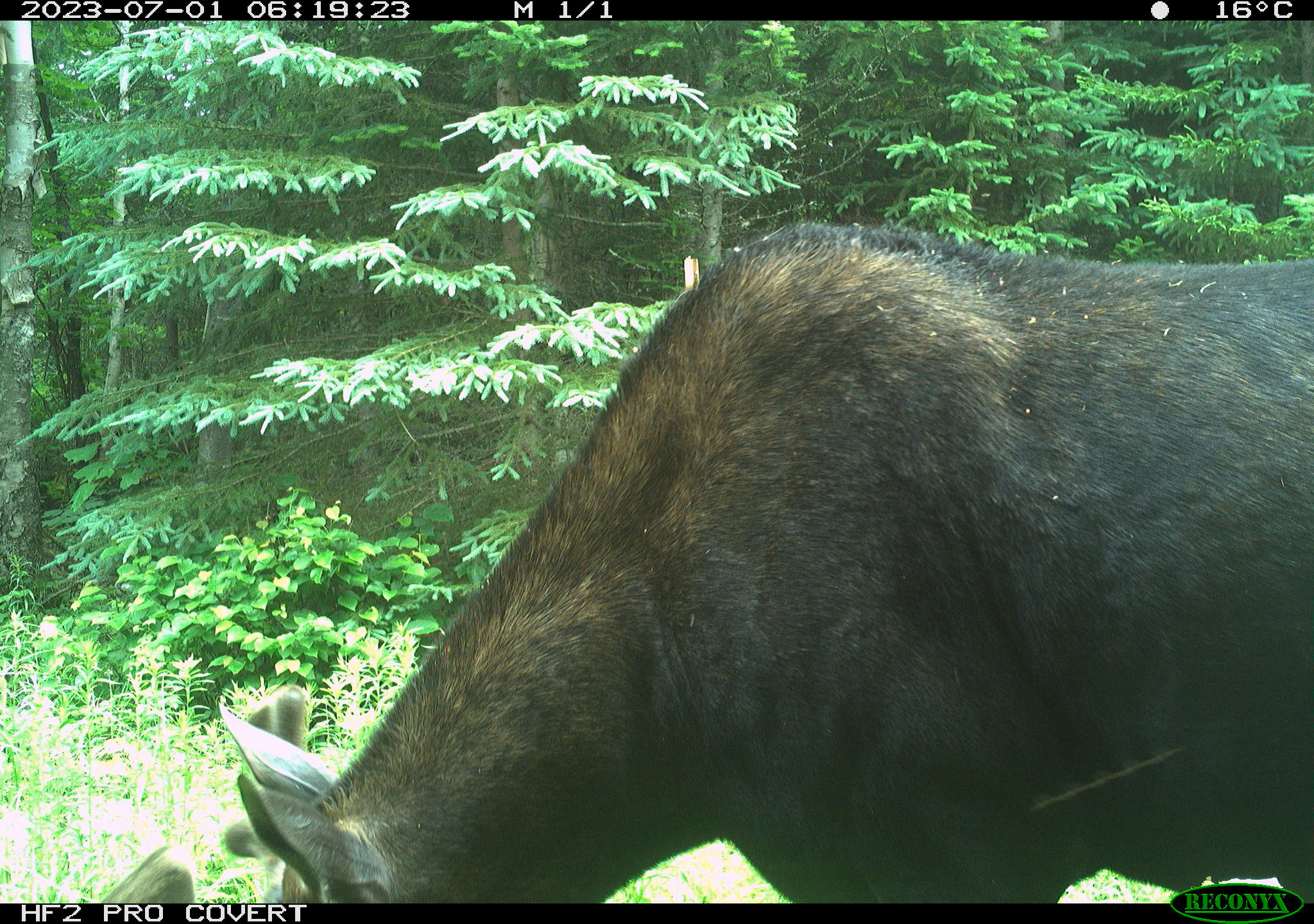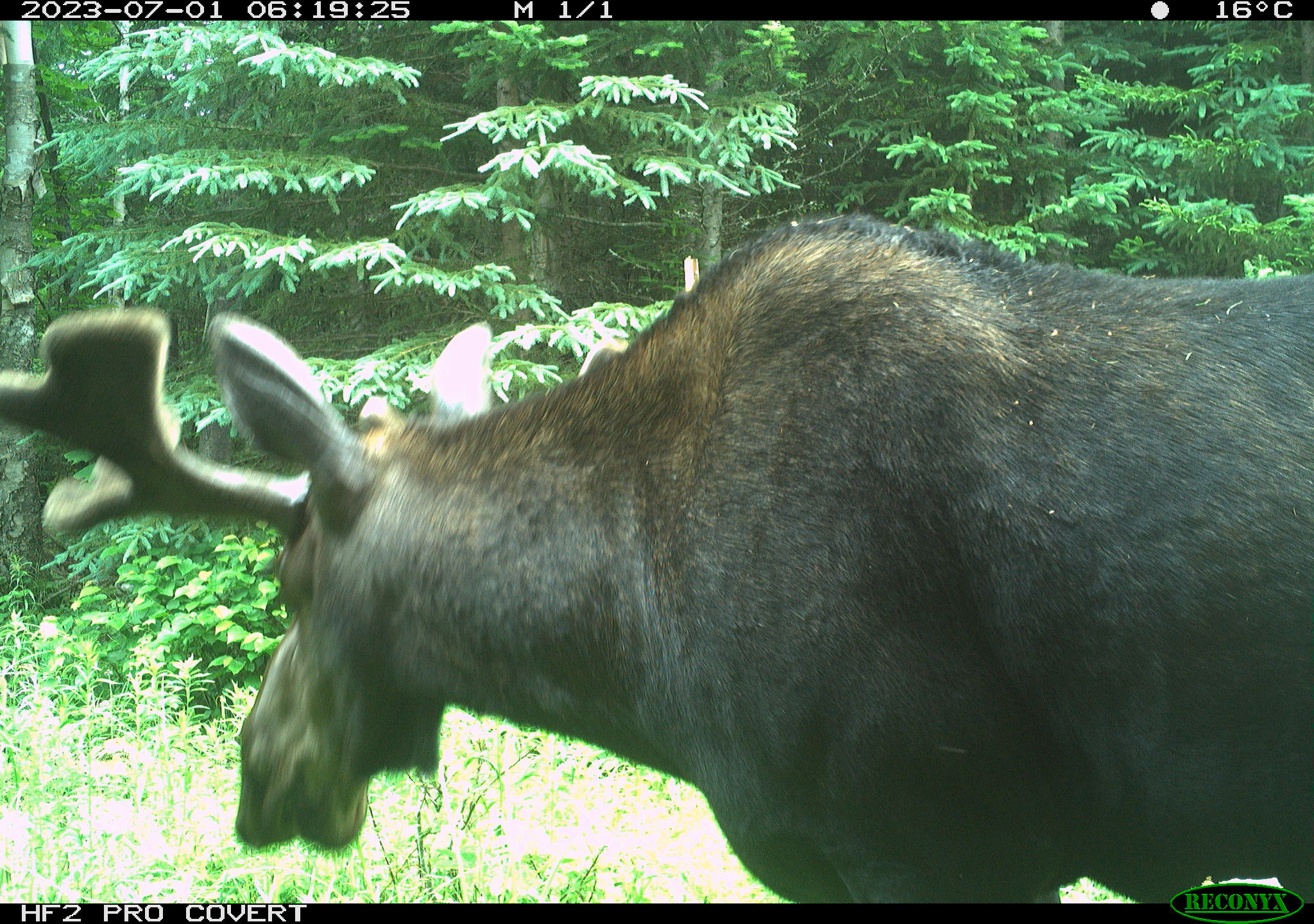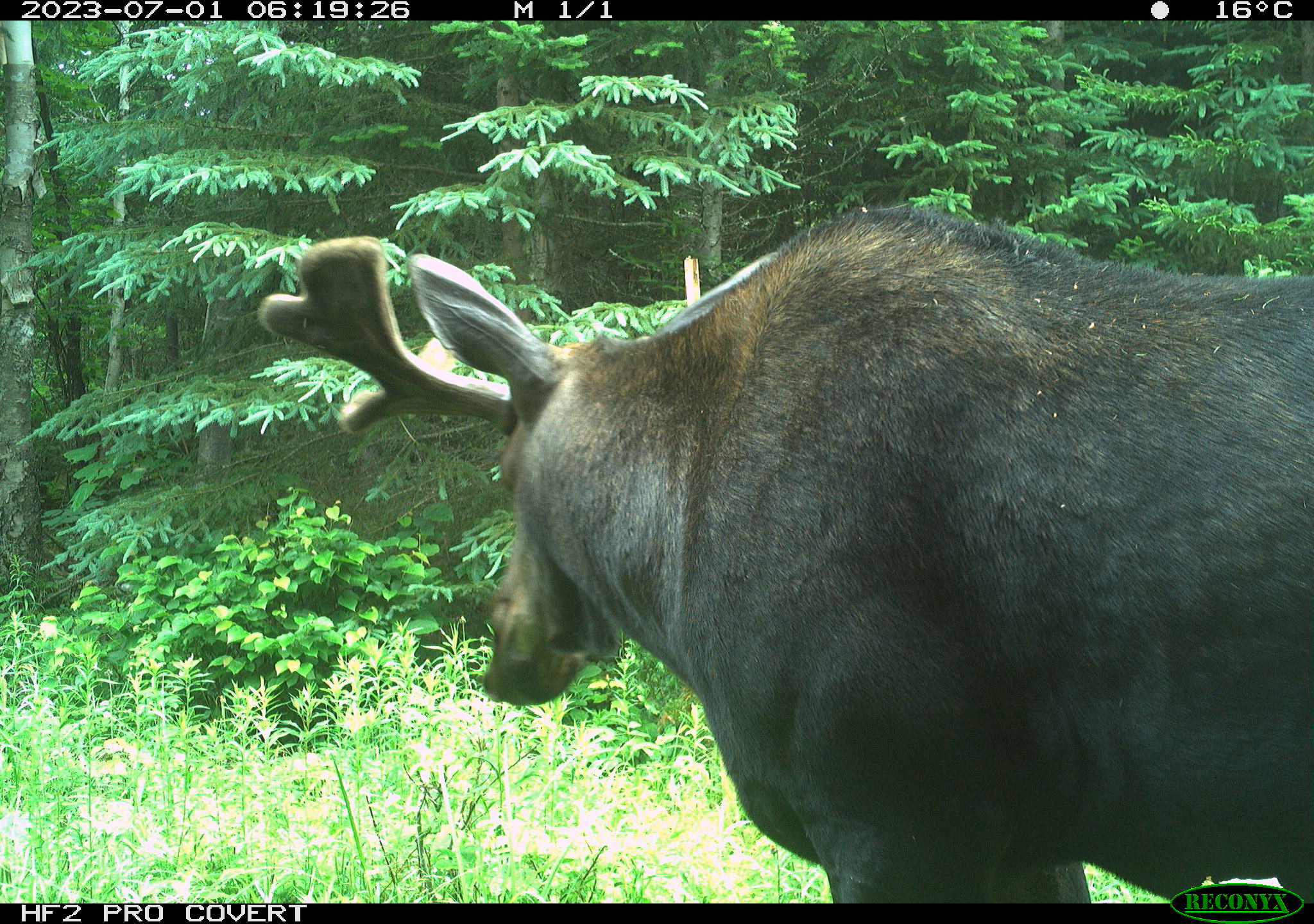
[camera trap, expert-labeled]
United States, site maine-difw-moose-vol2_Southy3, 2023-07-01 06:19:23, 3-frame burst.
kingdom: Animalia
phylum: Chordata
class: Mammalia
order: Artiodactyla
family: Cervidae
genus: Alces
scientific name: Alces alces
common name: moose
Moose (Alces alces).